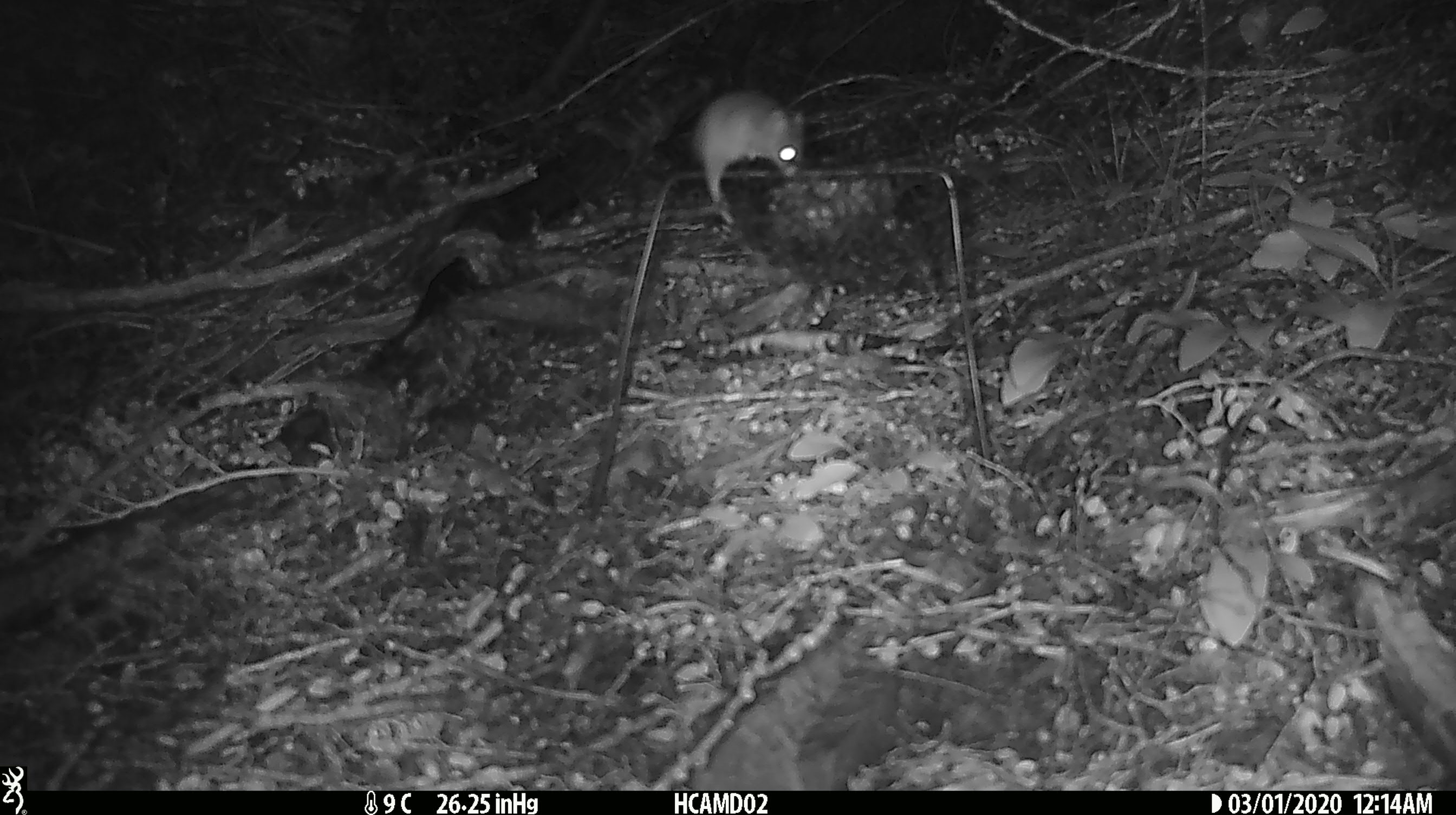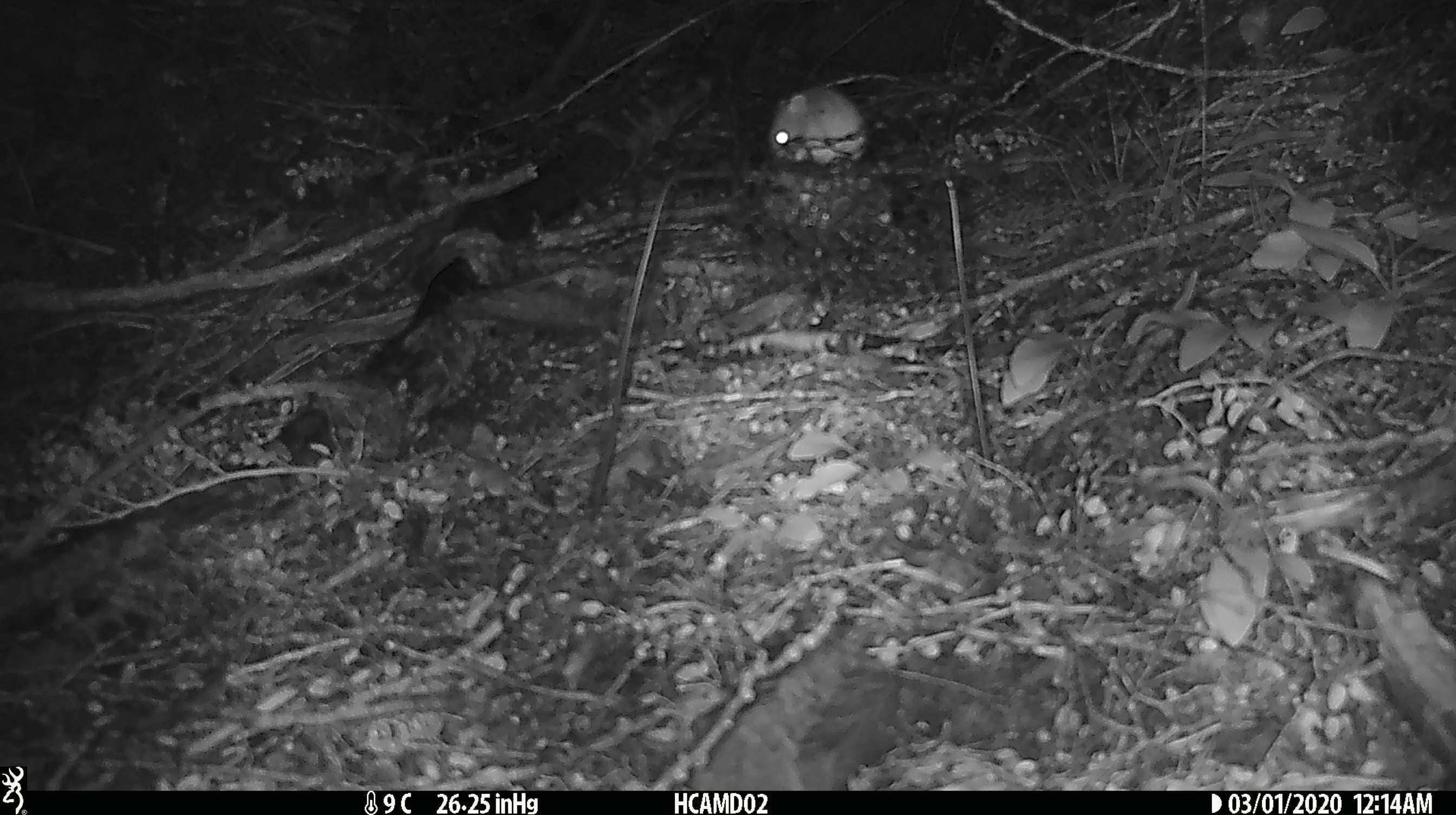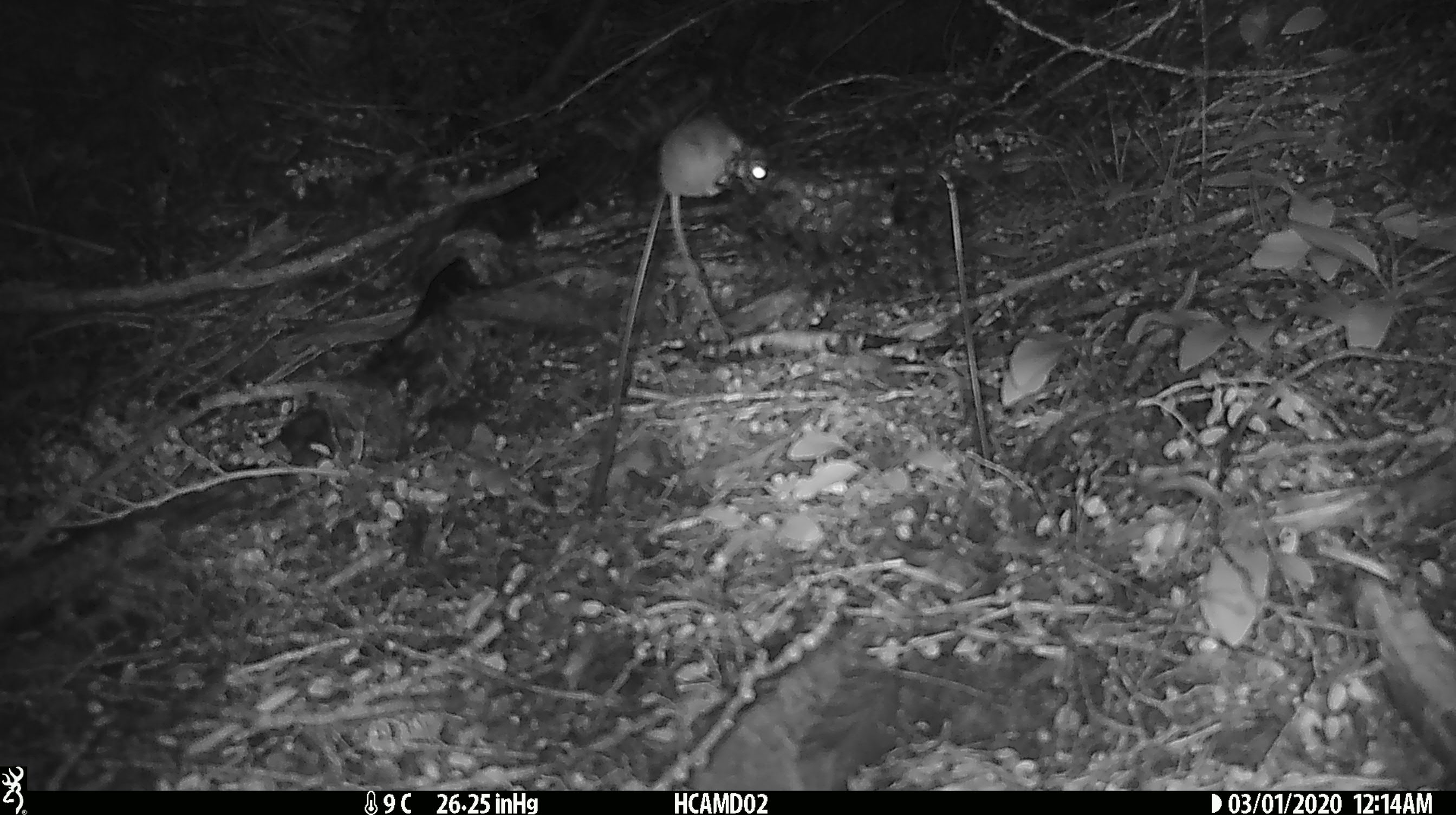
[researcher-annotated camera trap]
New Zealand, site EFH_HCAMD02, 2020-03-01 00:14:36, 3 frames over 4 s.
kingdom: Animalia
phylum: Chordata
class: Mammalia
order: Rodentia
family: Muridae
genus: Mus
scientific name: Mus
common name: mouse